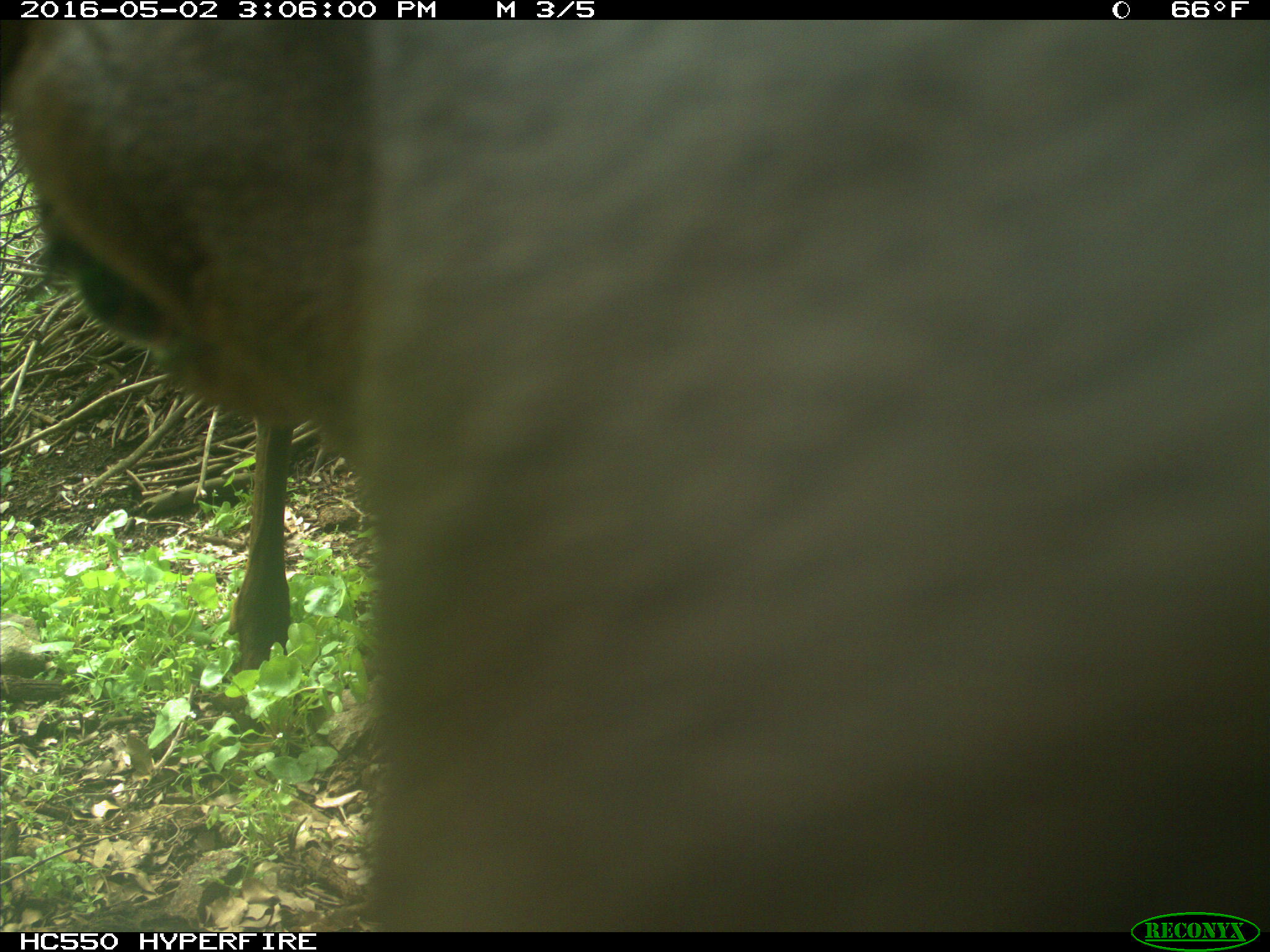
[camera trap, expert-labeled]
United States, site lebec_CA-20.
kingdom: Animalia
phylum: Chordata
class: Mammalia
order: Artiodactyla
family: Cervidae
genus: Cervus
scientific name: Cervus canadensis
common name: elk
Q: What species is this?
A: Cervus canadensis (elk).